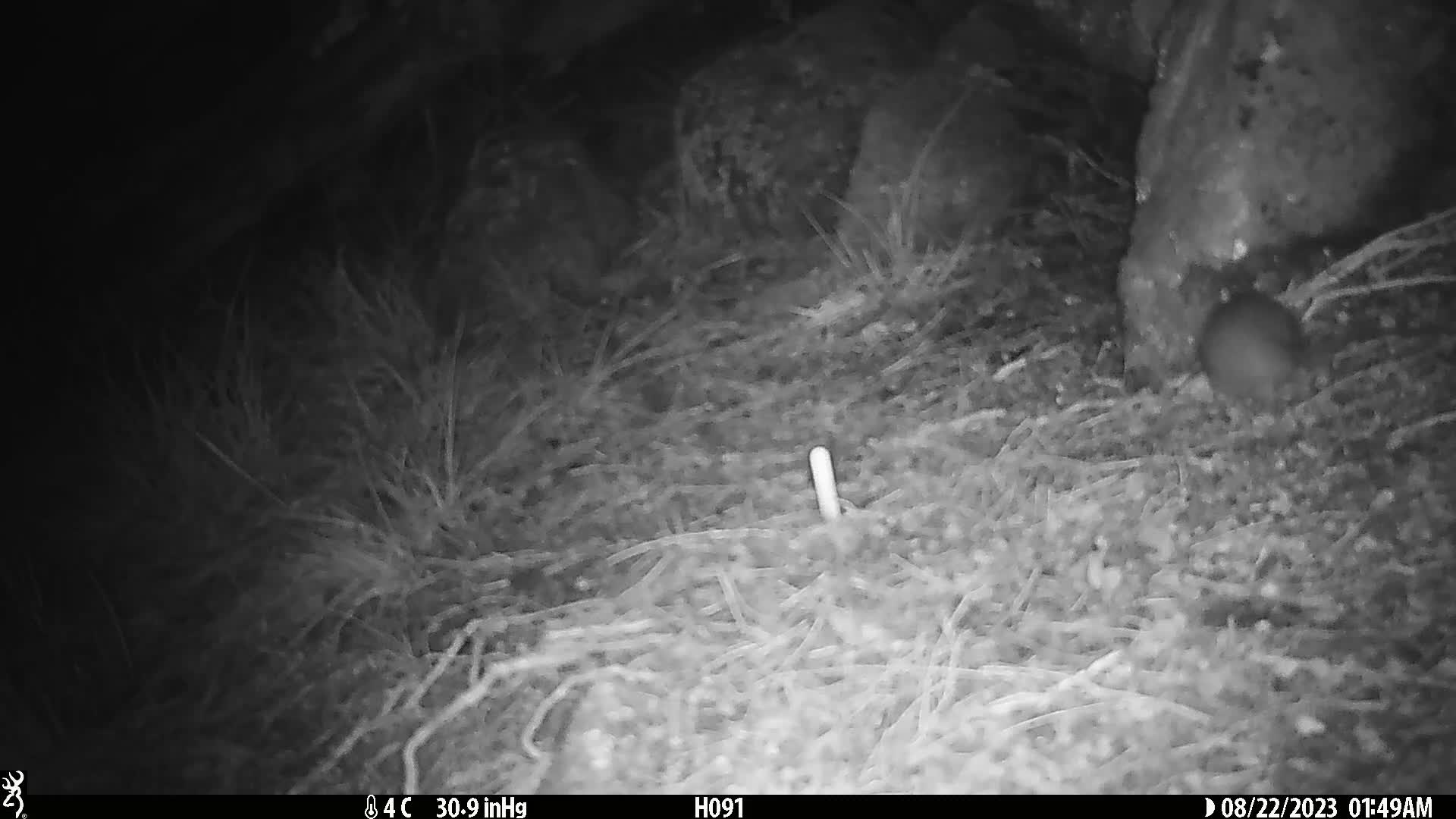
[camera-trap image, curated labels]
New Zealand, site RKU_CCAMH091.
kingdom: Animalia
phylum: Chordata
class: Mammalia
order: Rodentia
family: Muridae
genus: Rattus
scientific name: Rattus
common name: rat